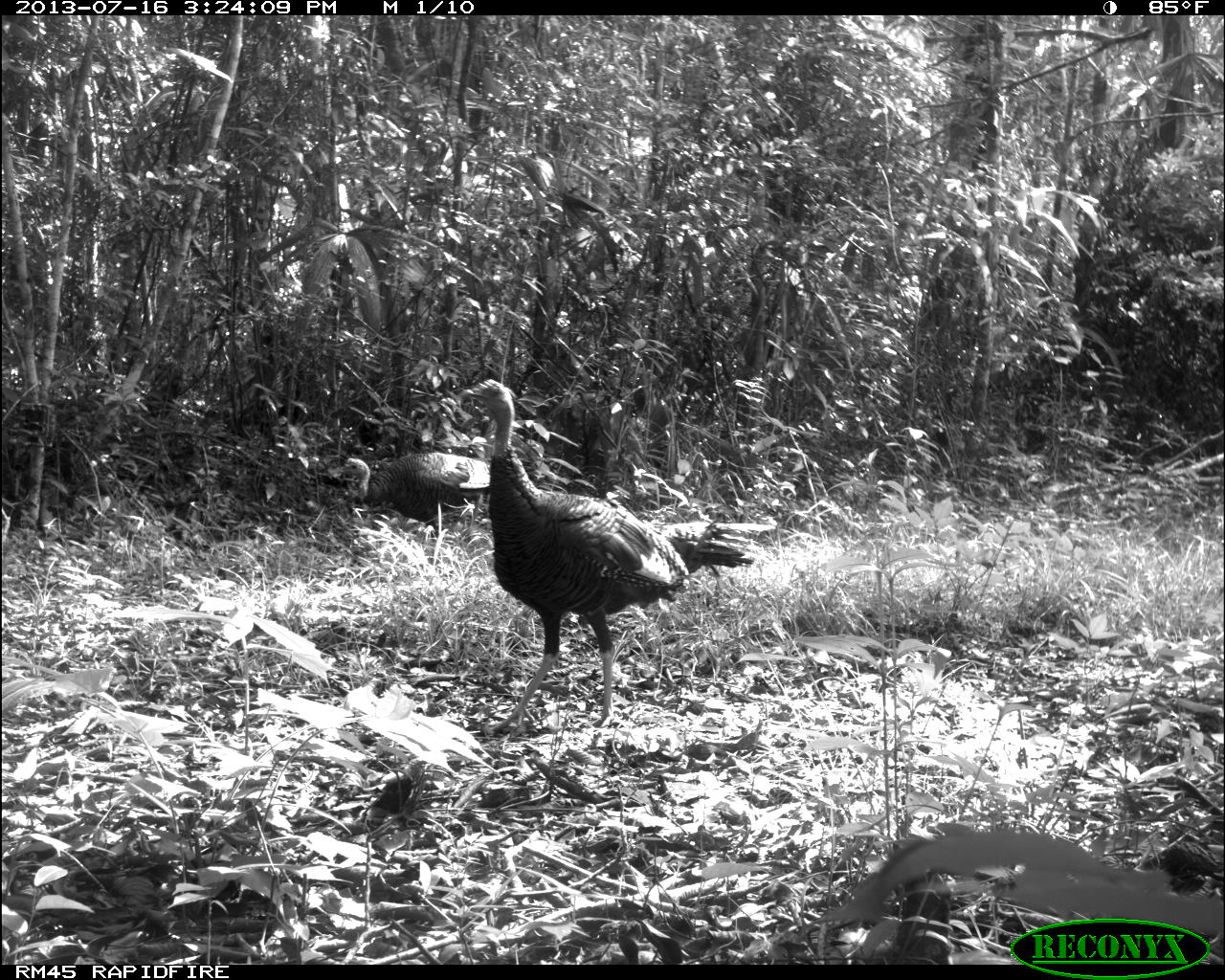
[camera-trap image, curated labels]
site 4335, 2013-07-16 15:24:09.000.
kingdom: Animalia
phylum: Chordata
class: Aves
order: Galliformes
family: Phasianidae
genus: Meleagris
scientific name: Meleagris ocellata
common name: ocellated turkey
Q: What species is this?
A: Meleagris ocellata (ocellated turkey).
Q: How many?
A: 2.